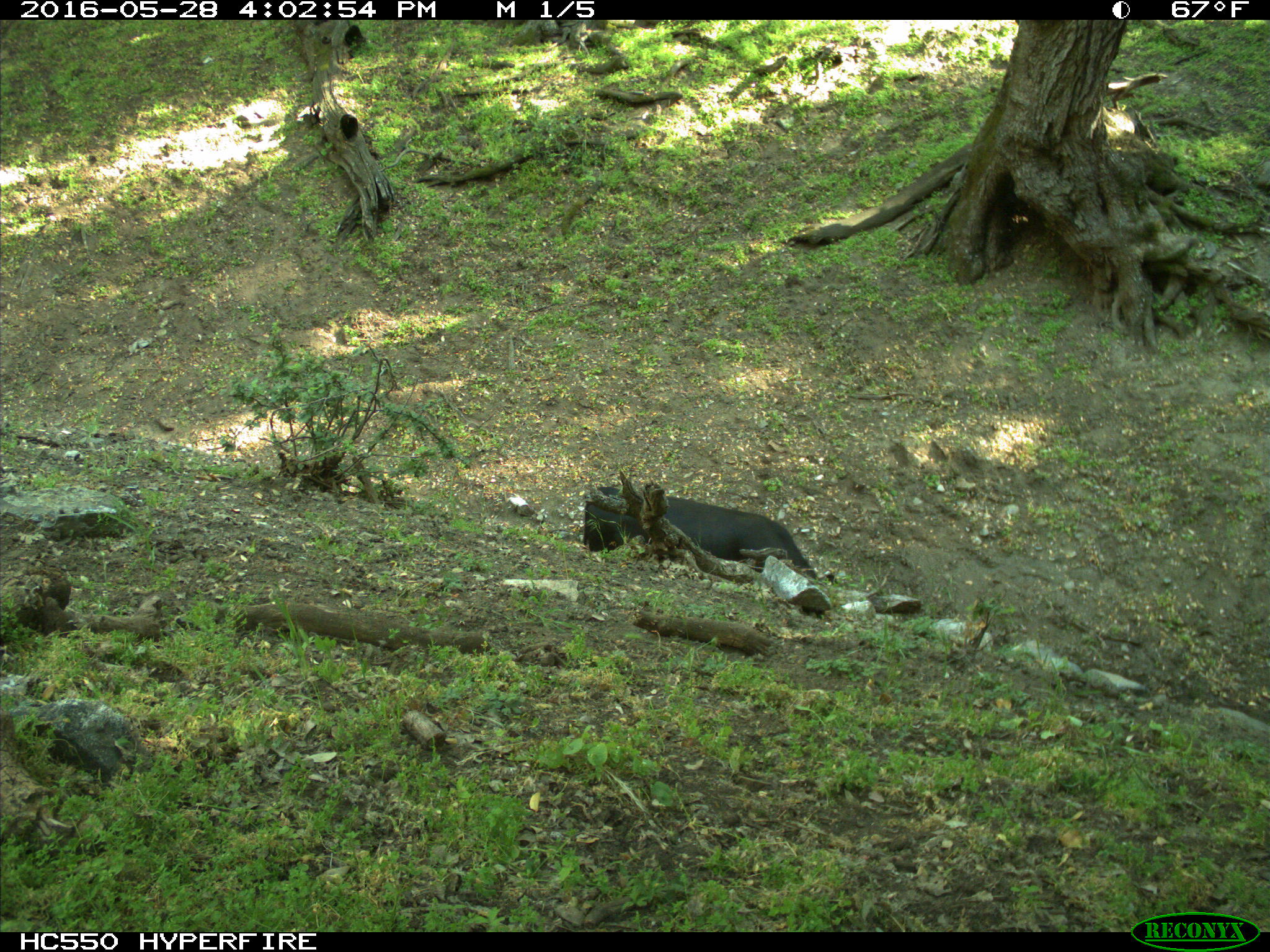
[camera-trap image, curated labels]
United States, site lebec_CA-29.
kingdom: Animalia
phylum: Chordata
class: Mammalia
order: Artiodactyla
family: Bovidae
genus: Bos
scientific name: Bos taurus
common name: domestic cow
Bos taurus (domestic cow).